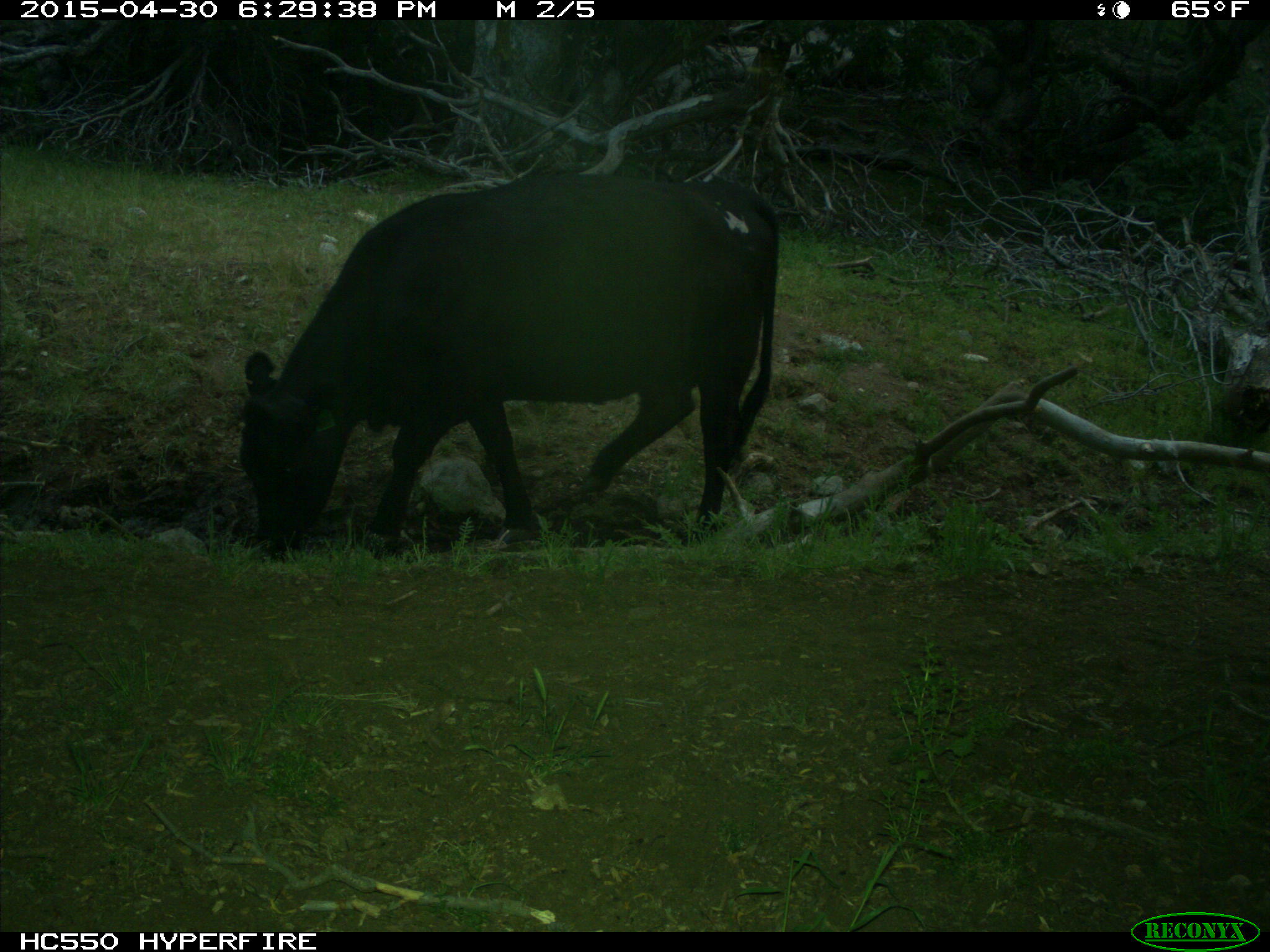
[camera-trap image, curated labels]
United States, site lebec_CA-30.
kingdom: Animalia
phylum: Chordata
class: Mammalia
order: Artiodactyla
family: Bovidae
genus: Bos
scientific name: Bos taurus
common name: domestic cow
Bos taurus (domestic cow).